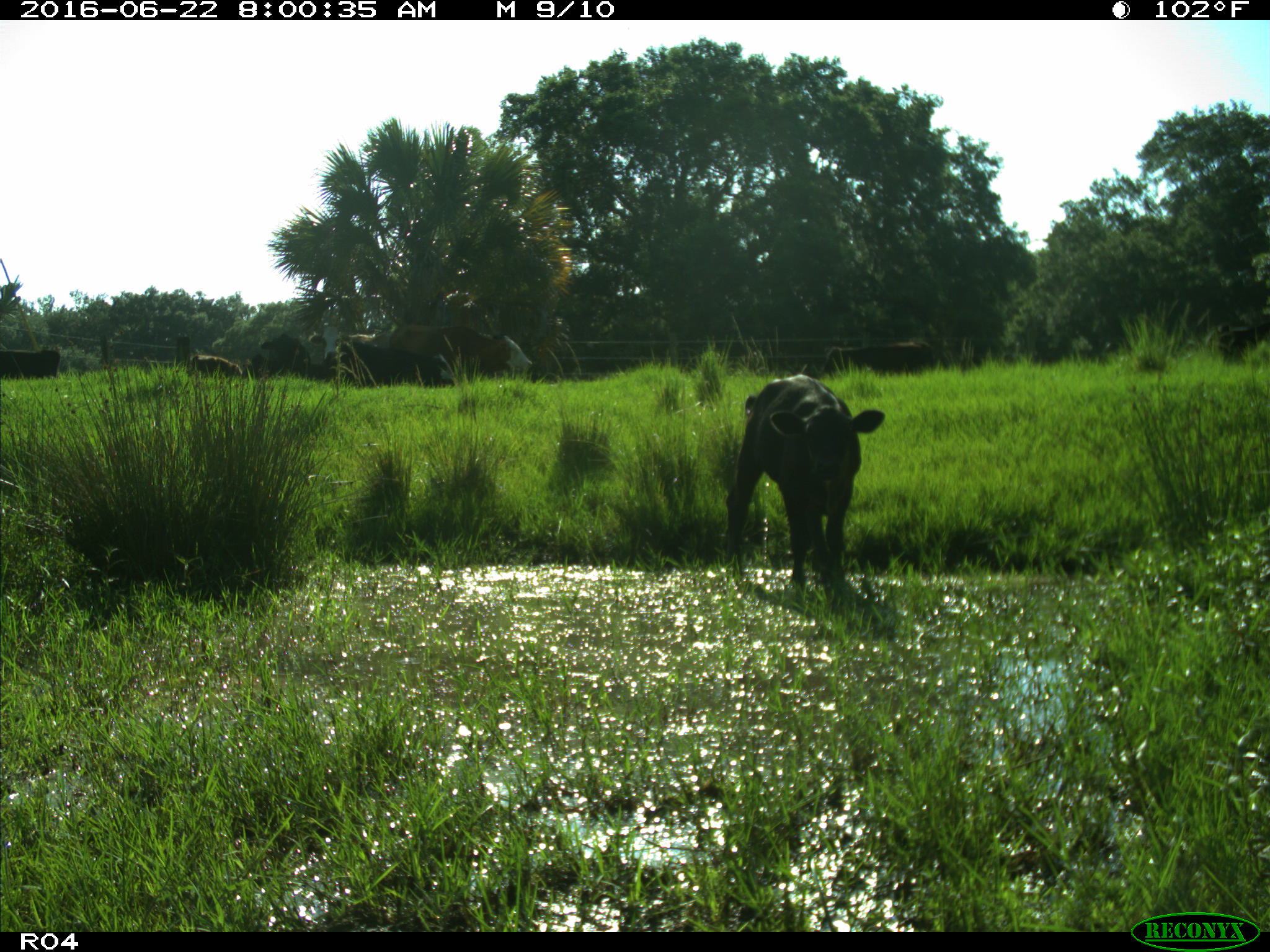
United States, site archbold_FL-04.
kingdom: Animalia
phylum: Chordata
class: Mammalia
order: Artiodactyla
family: Bovidae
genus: Bos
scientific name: Bos taurus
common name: domestic cow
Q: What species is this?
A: Bos taurus (domestic cow).